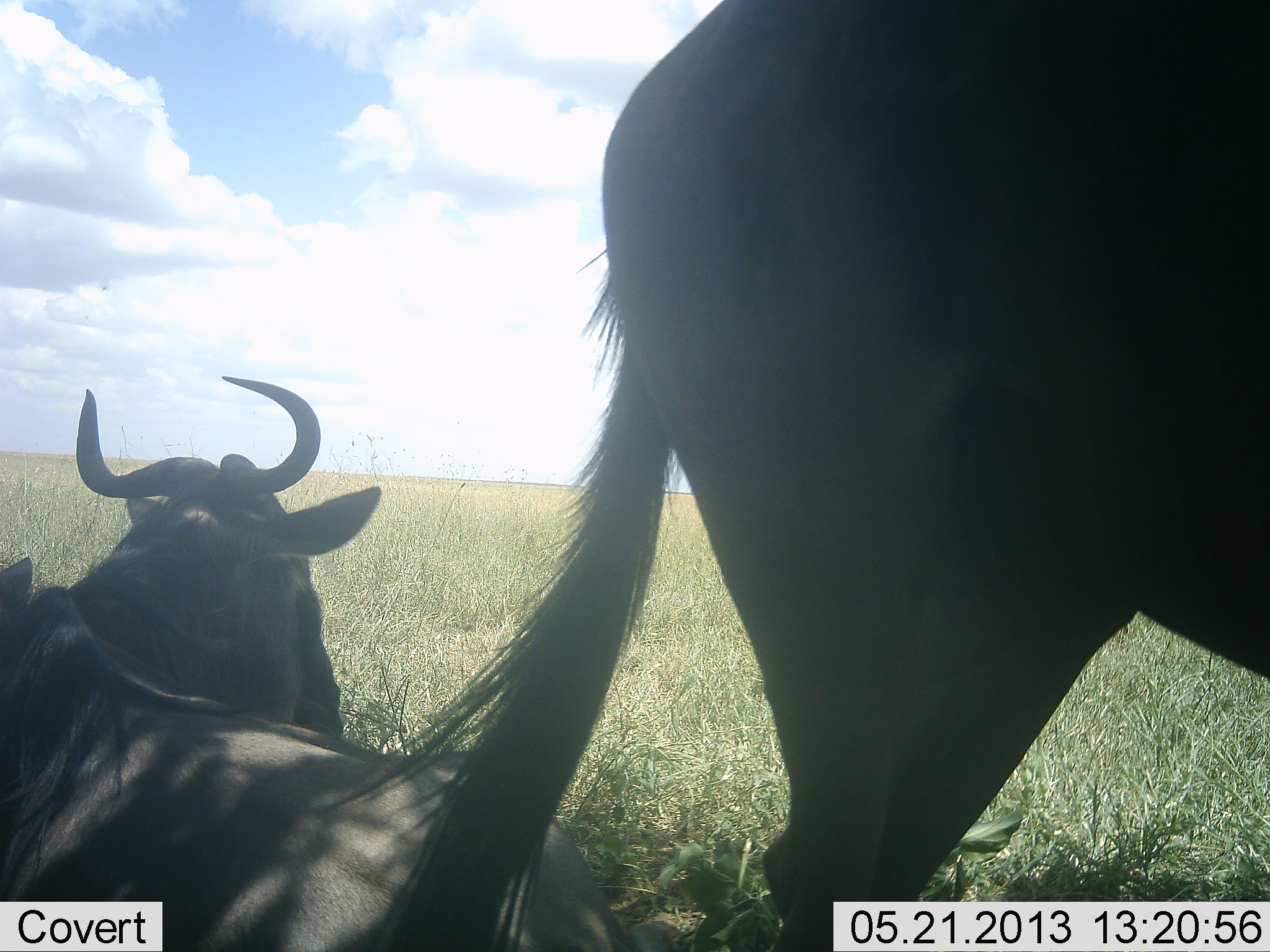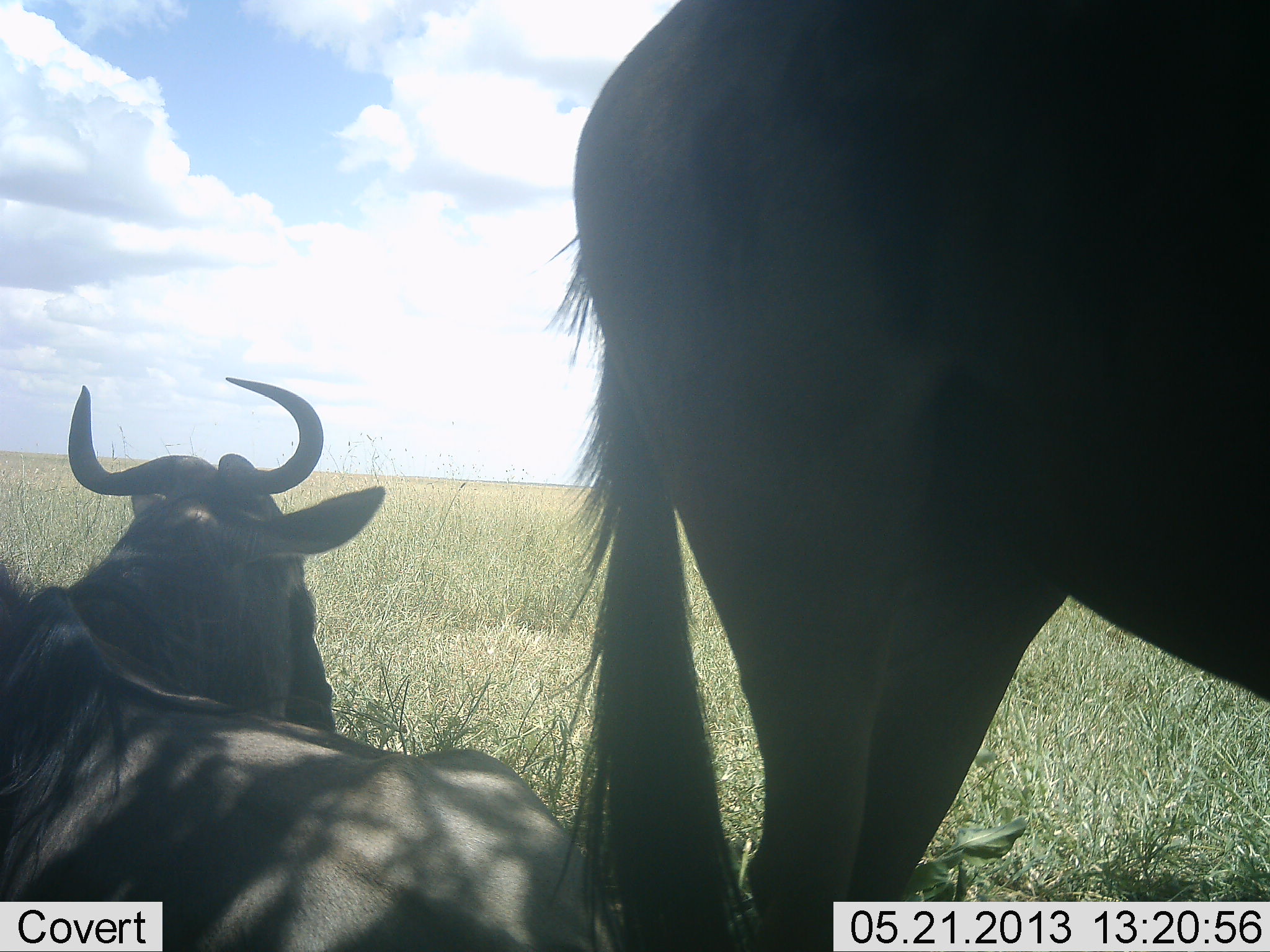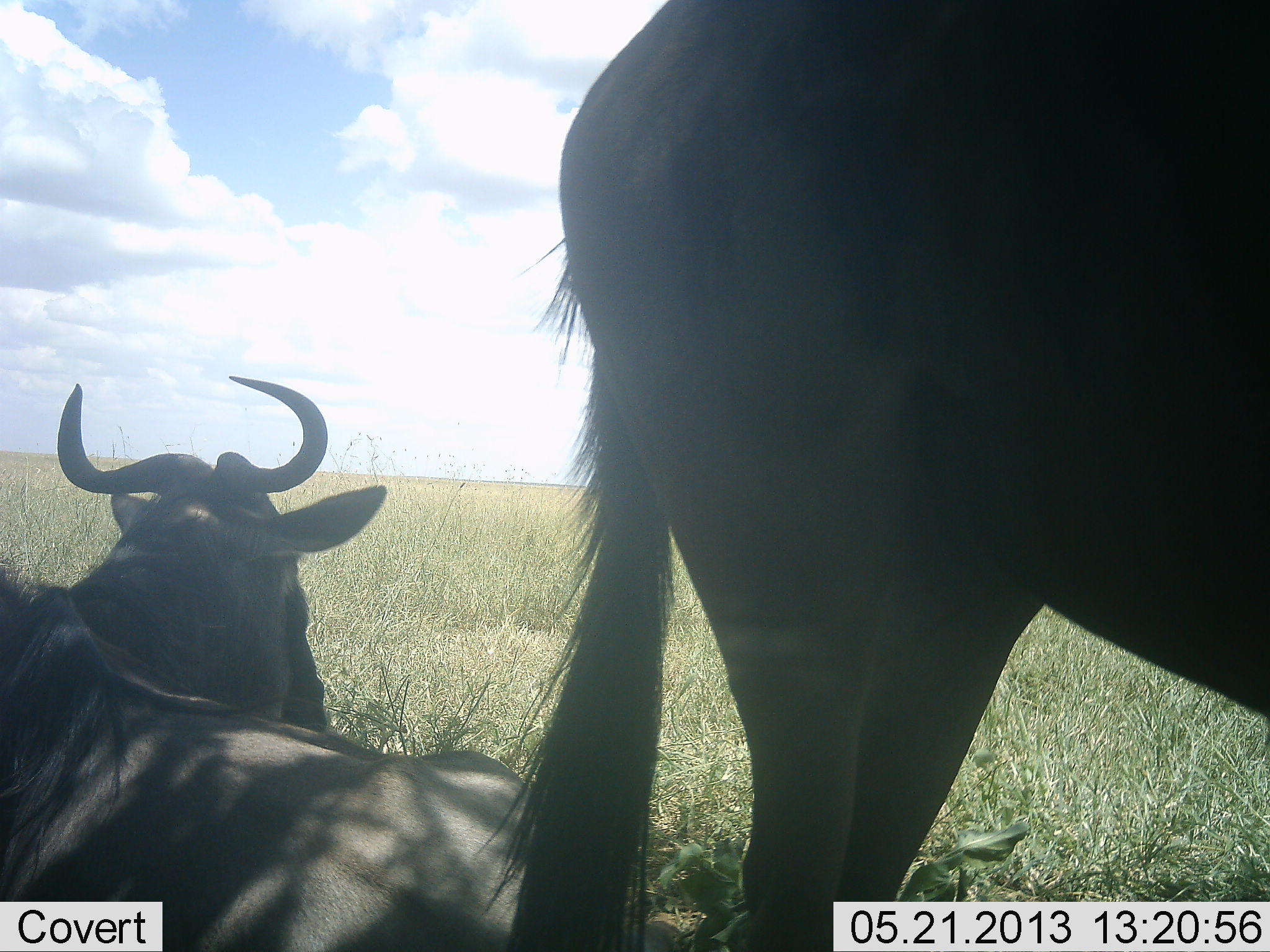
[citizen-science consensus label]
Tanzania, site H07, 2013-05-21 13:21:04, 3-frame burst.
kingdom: Animalia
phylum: Chordata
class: Mammalia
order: Artiodactyla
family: Bovidae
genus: Connochaetes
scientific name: Connochaetes taurinus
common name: blue wildebeest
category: wildebeest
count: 2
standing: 80%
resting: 100%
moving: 0%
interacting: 0%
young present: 0%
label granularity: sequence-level